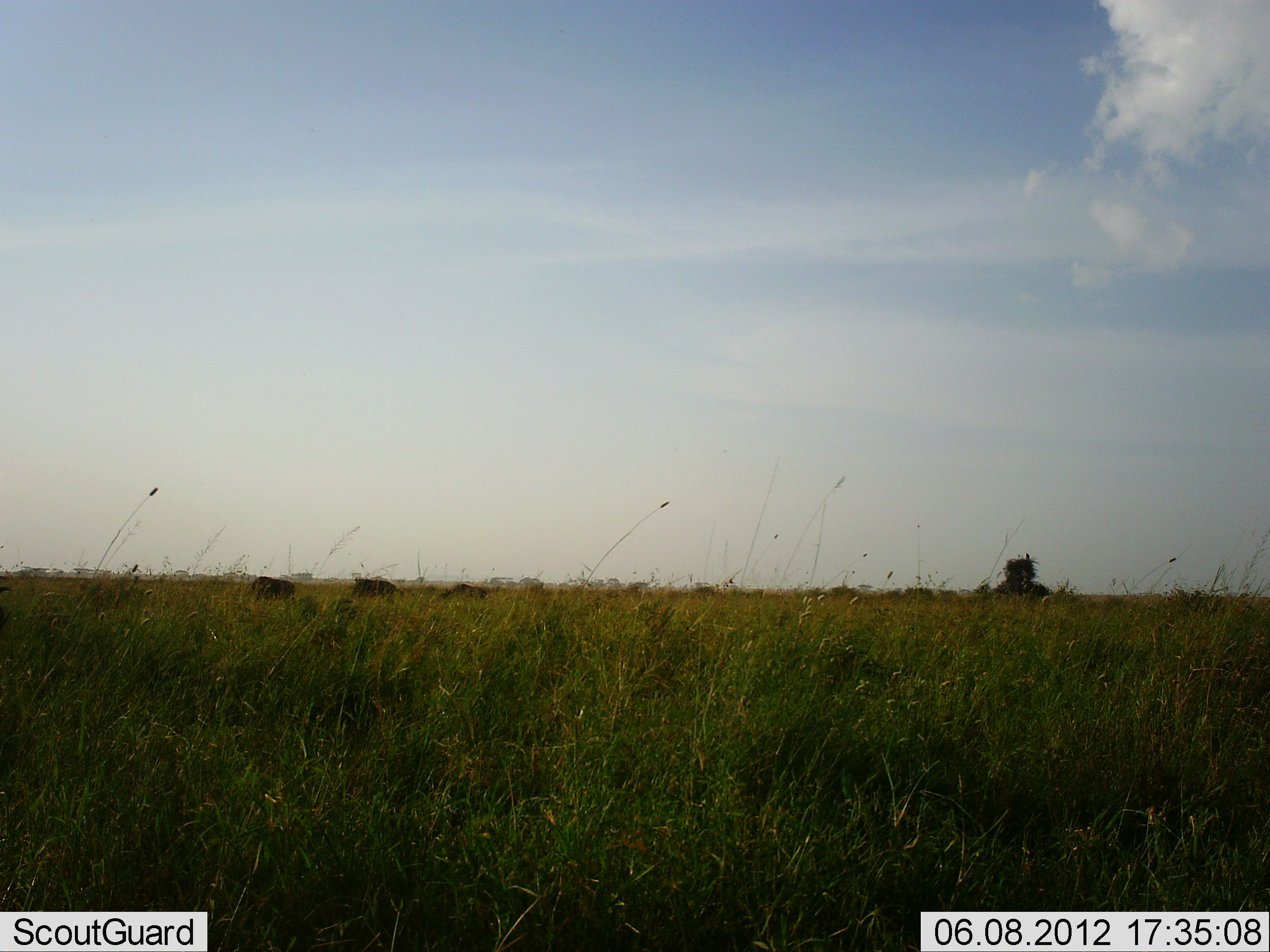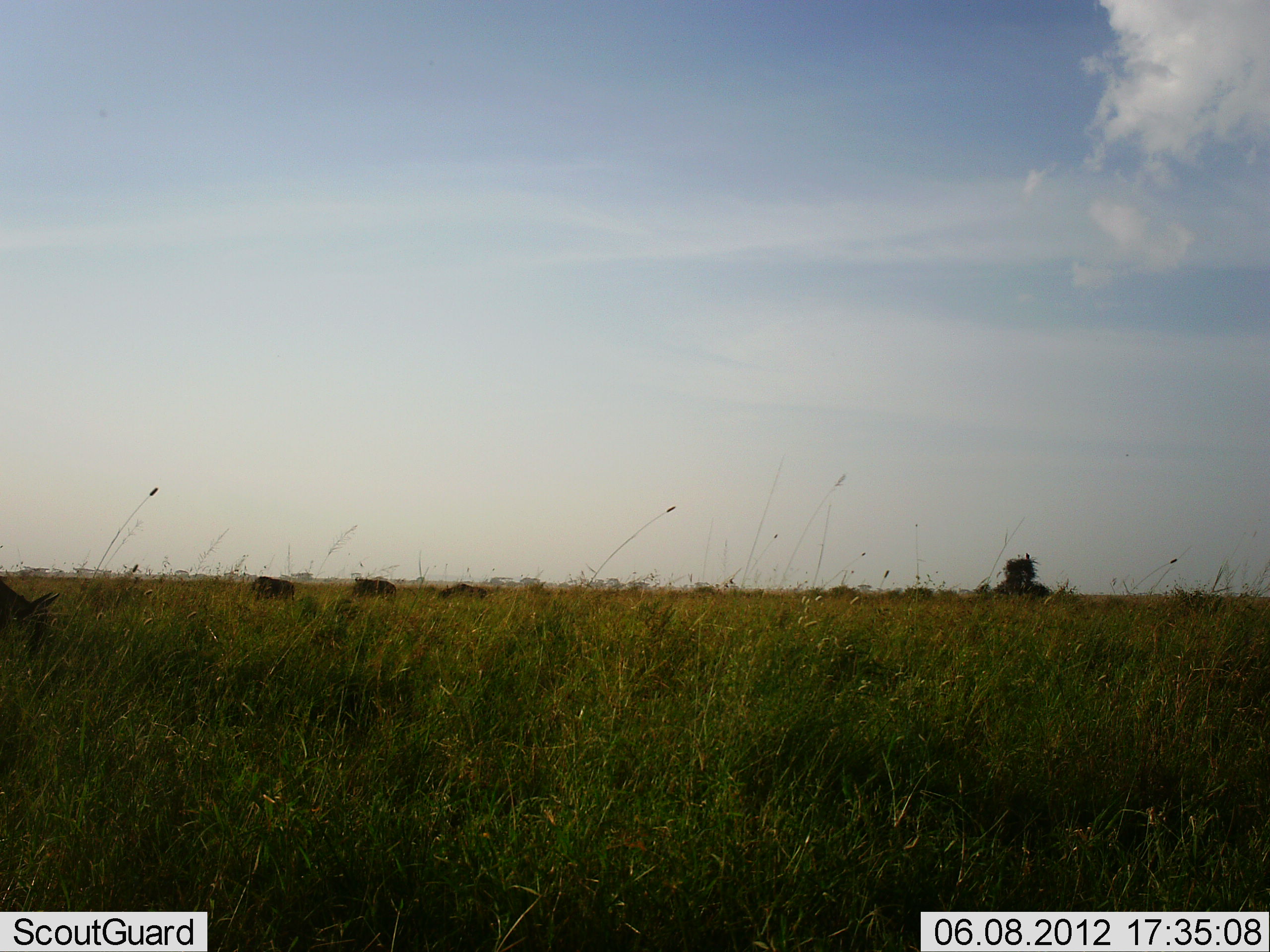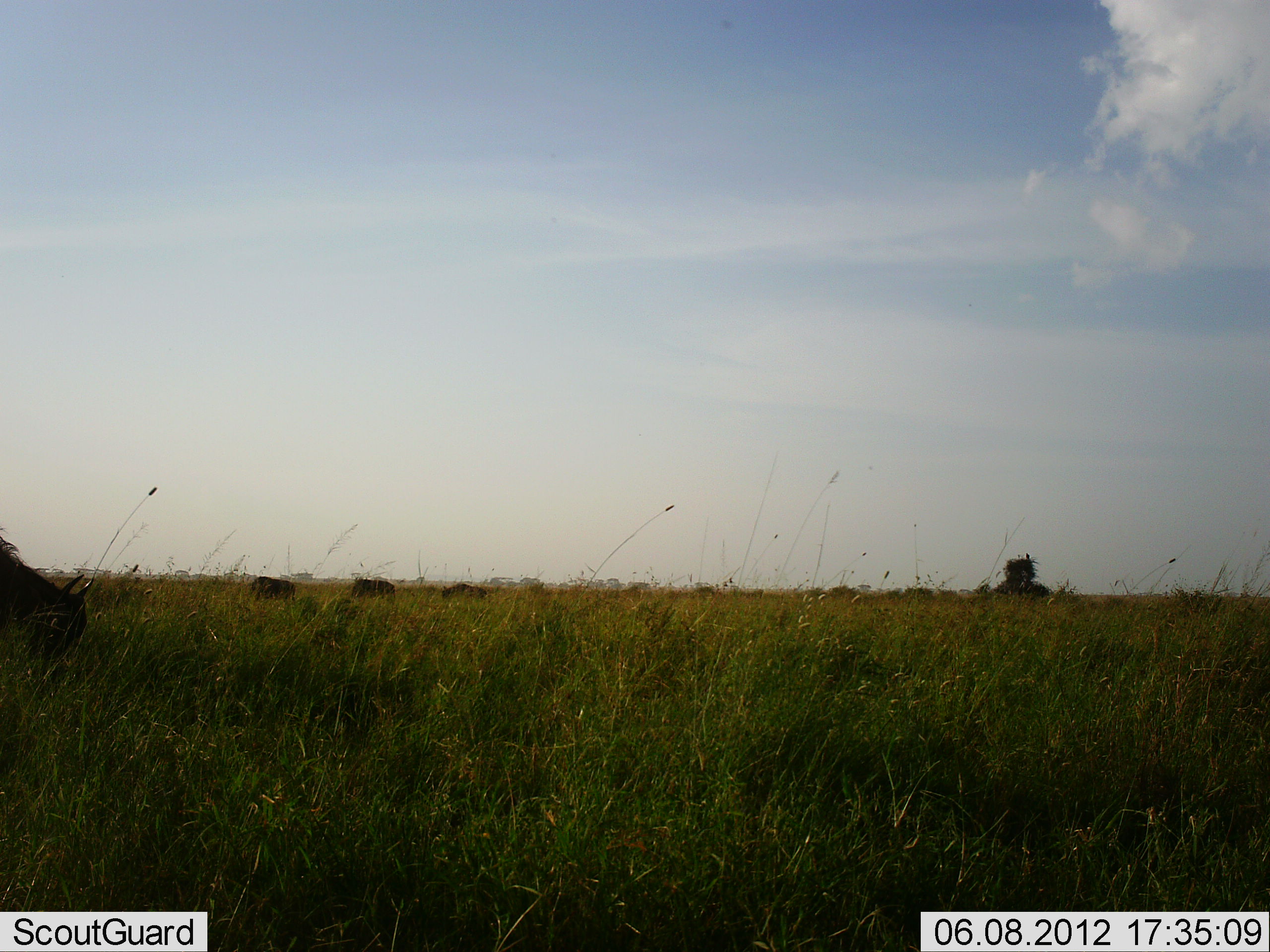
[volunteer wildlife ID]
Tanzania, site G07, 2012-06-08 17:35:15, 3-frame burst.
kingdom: Animalia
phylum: Chordata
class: Mammalia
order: Artiodactyla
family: Bovidae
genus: Connochaetes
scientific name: Connochaetes taurinus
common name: blue wildebeest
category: wildebeest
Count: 4.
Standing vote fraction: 10%.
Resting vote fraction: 0%.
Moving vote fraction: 60%.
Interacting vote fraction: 0%.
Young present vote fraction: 10%.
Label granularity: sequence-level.